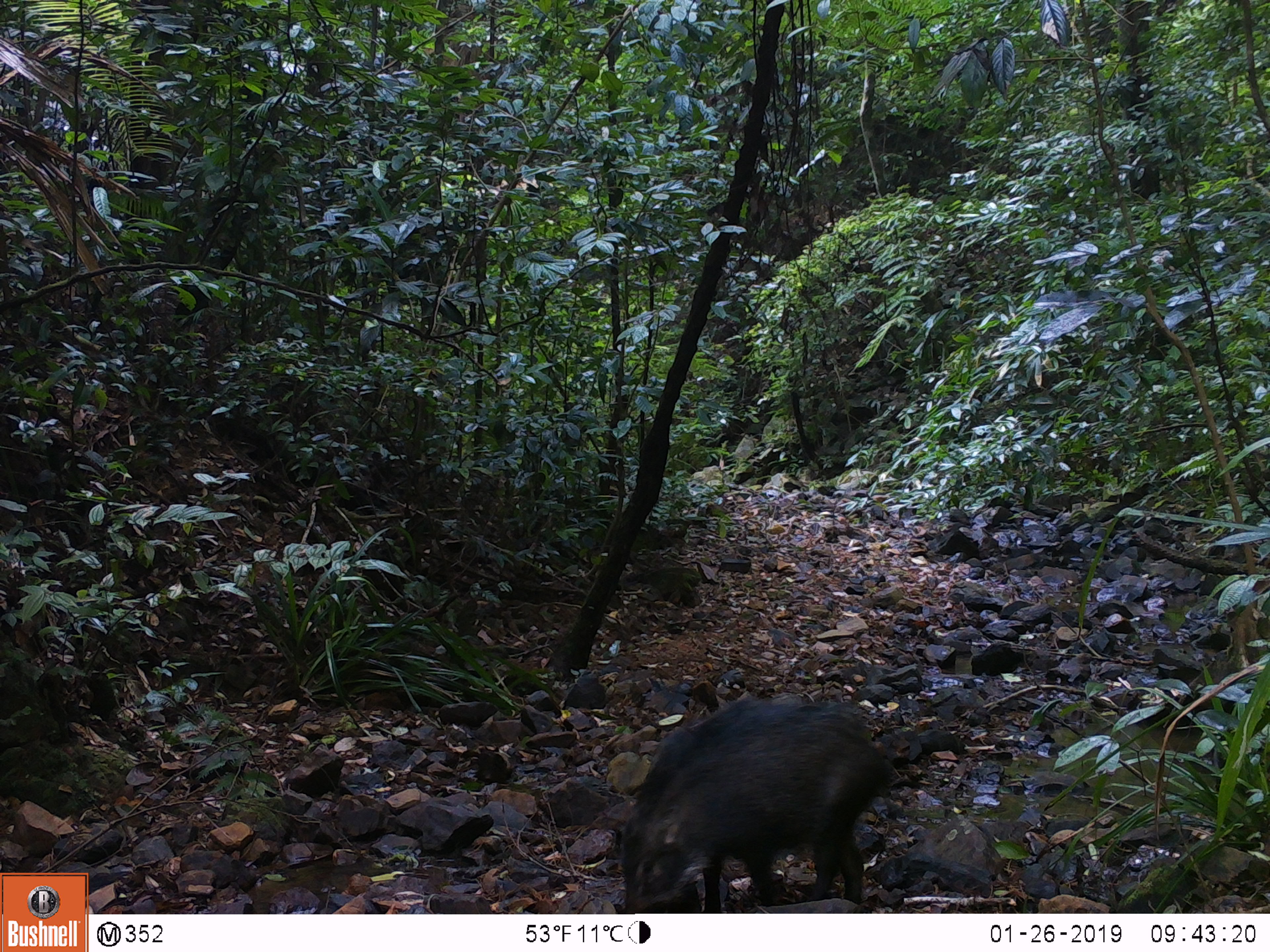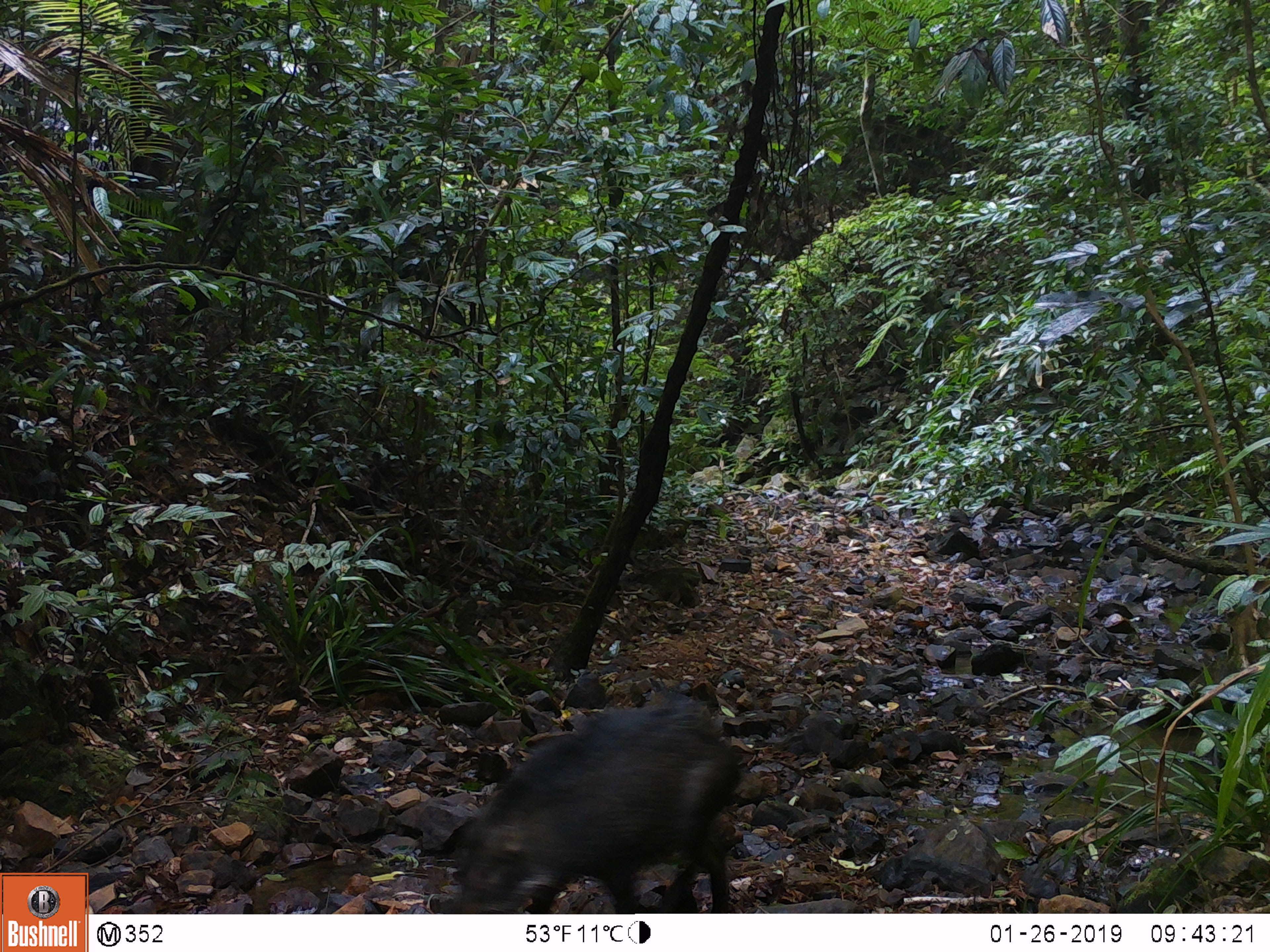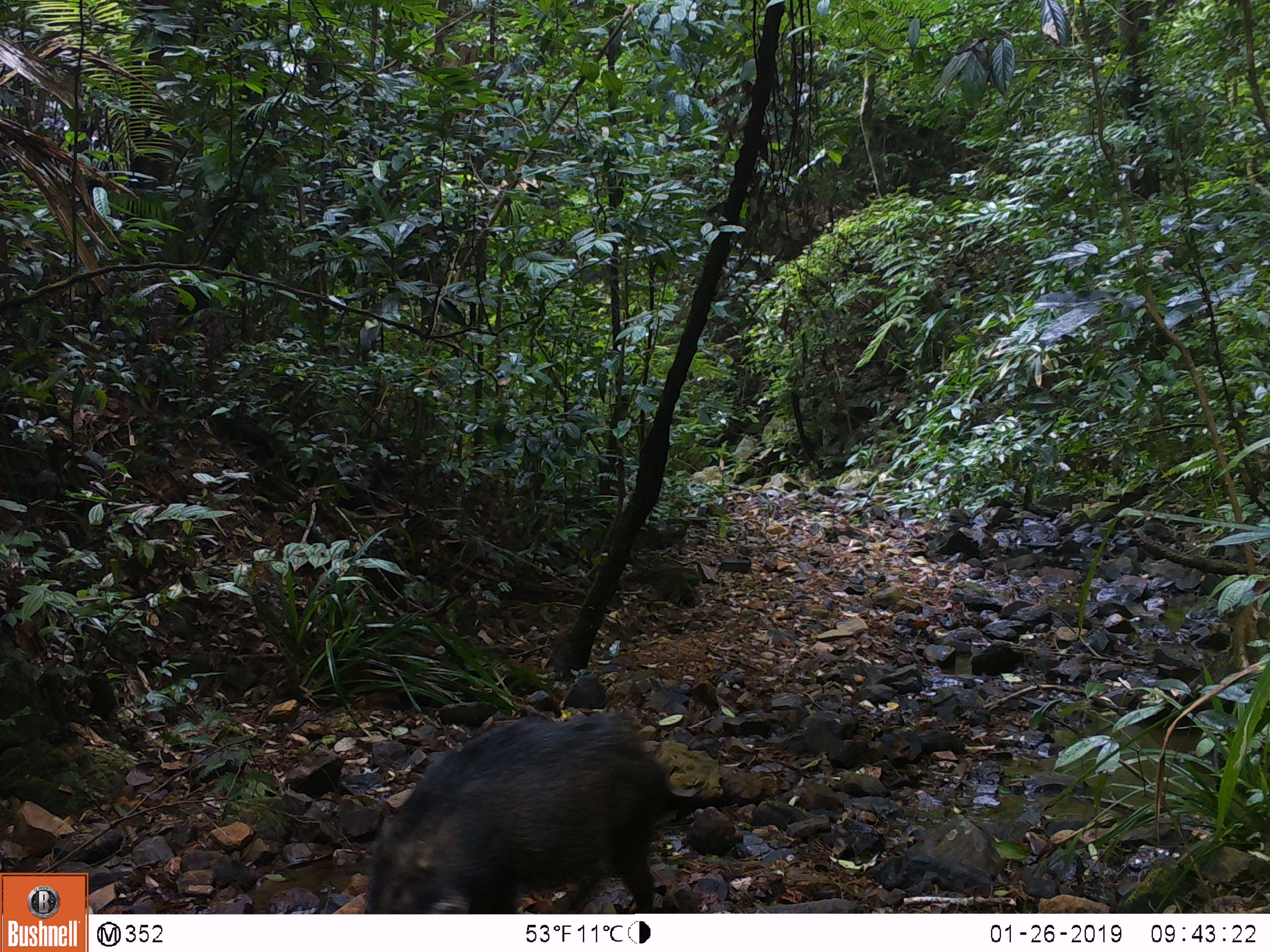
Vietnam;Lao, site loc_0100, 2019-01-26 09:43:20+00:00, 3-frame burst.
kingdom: Animalia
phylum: Chordata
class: Mammalia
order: Artiodactyla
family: Suidae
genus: Sus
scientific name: Sus scrofa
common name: eurasian wild pig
Eurasian wild pig (Sus scrofa). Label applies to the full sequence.